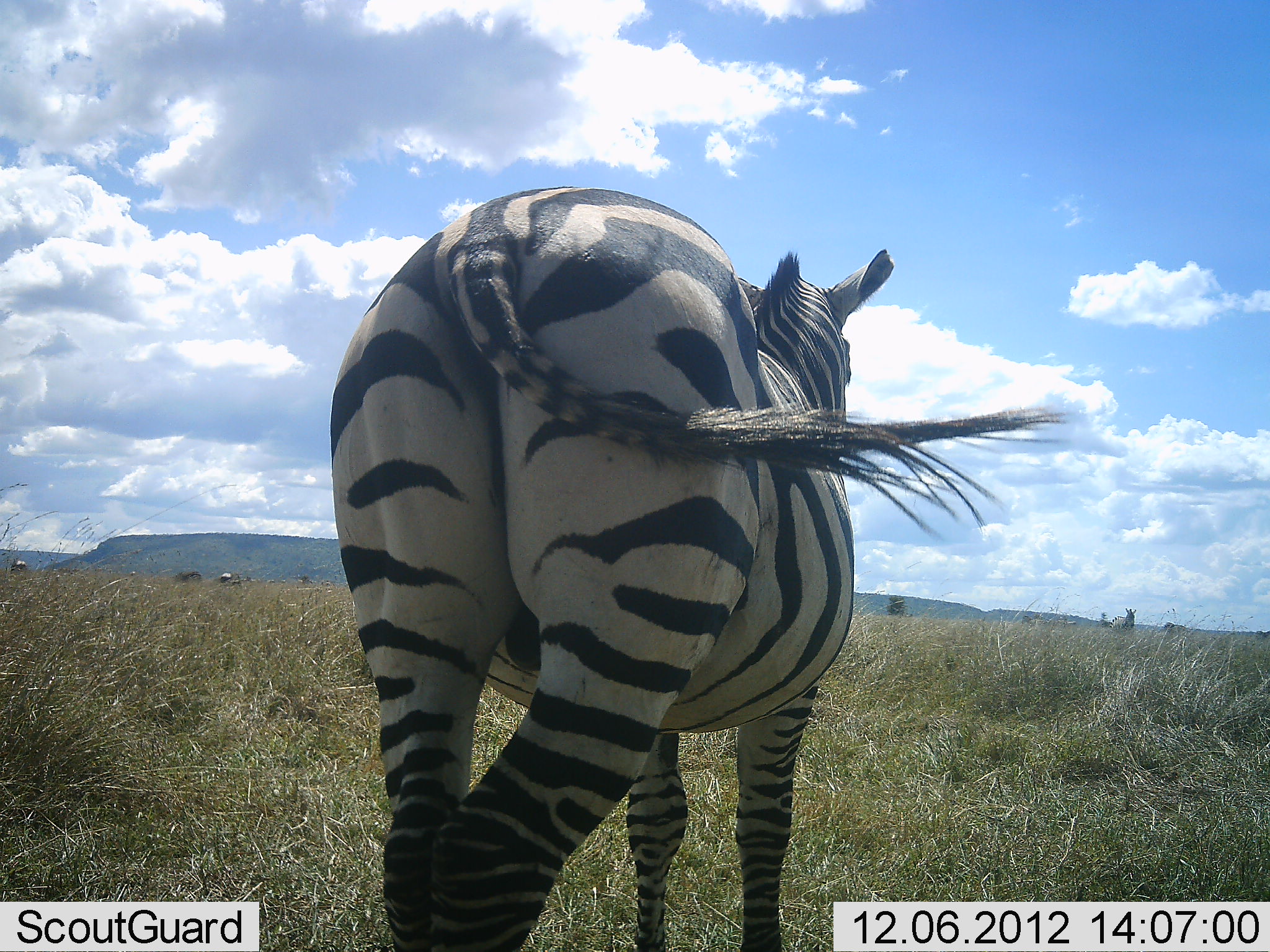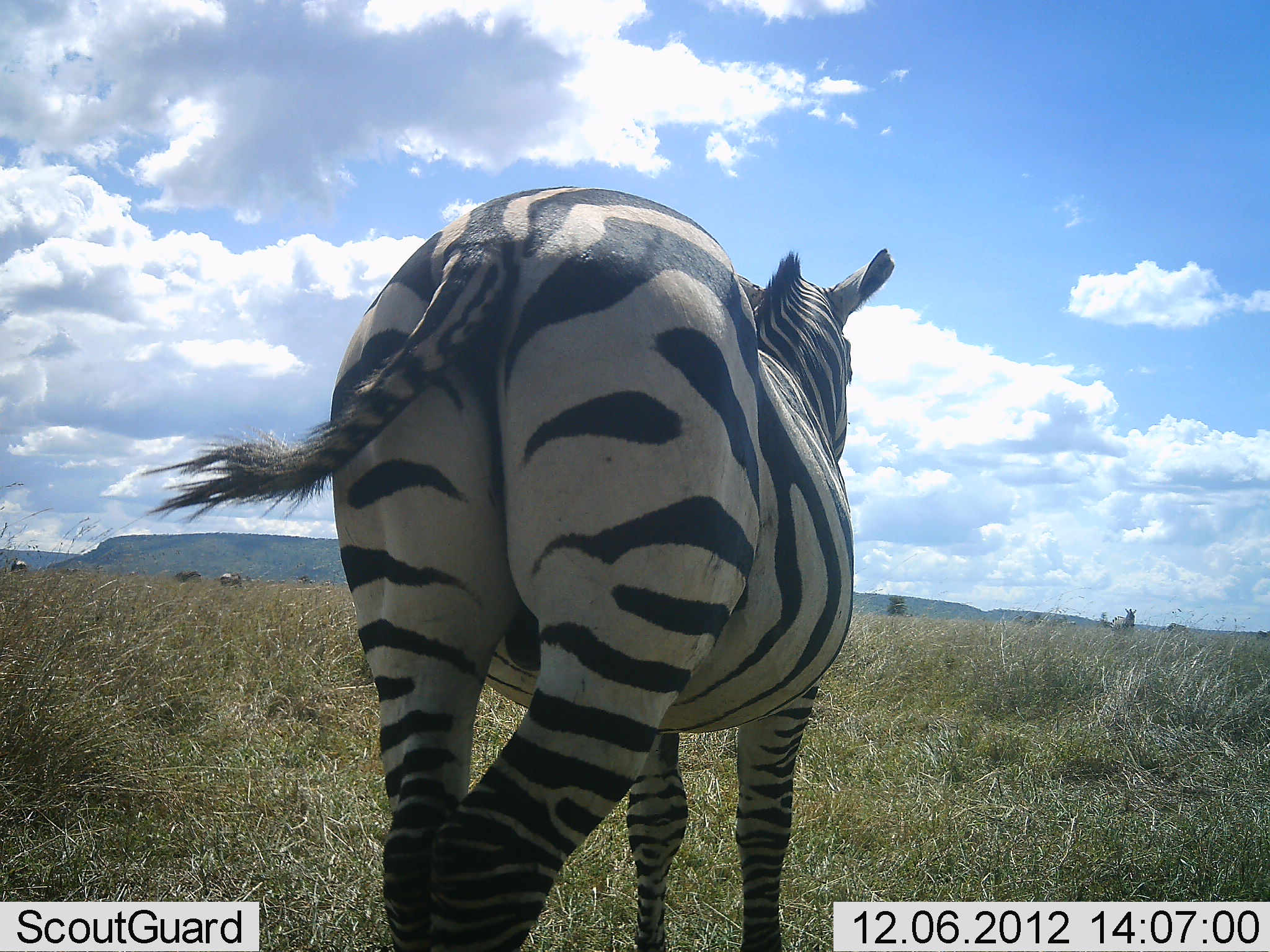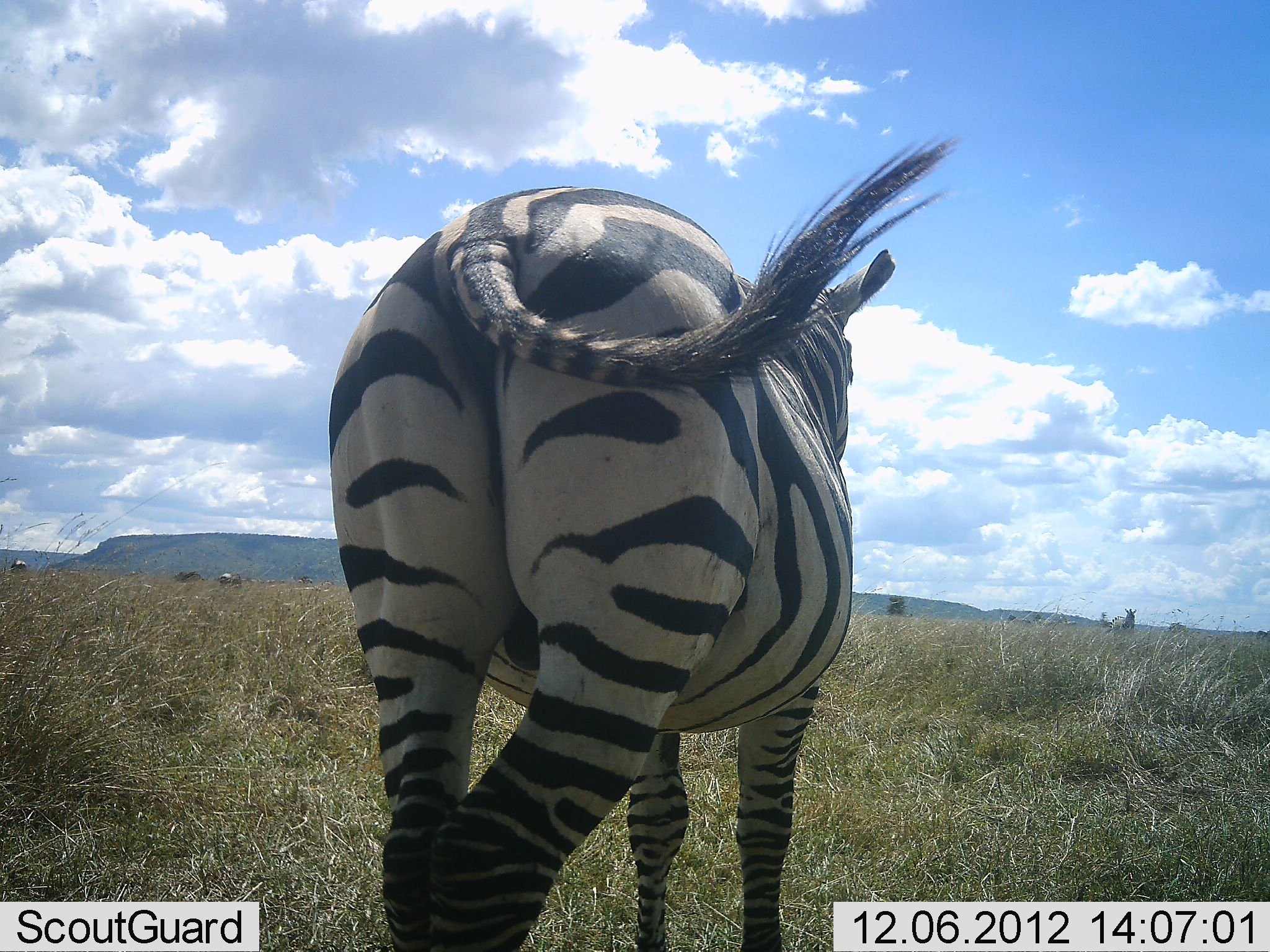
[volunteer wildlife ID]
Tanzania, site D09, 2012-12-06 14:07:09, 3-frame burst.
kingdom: Animalia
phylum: Chordata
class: Mammalia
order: Perissodactyla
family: Equidae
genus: Equus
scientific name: Equus quagga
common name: plains zebra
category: zebra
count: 1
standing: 91%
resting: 0%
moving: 9%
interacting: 0%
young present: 0%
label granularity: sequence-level